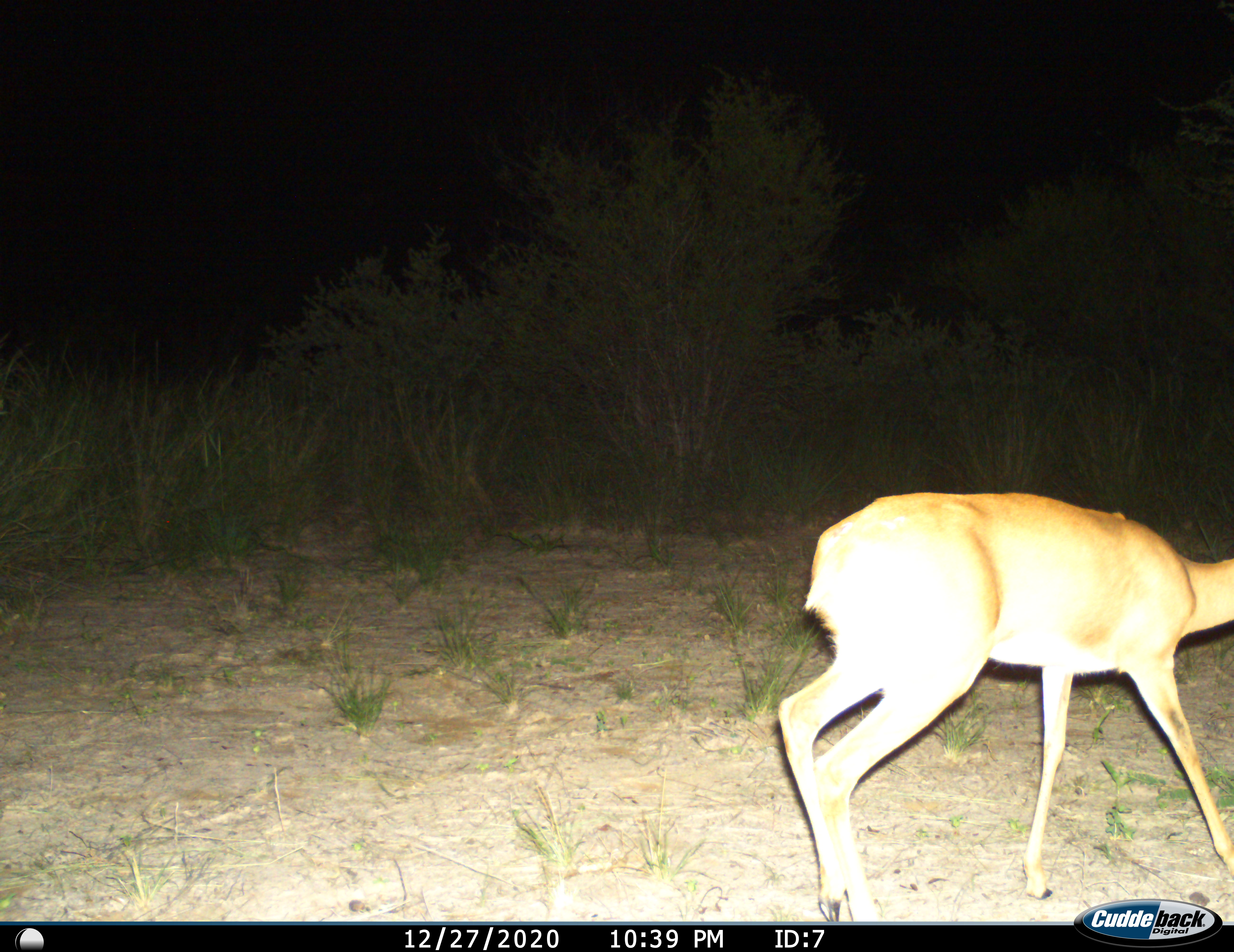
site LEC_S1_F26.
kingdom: Animalia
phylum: Chordata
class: Mammalia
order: Artiodactyla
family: Bovidae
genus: Raphicerus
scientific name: Raphicerus campestris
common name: steenbok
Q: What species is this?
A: Steenbok (Raphicerus campestris).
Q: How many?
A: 1.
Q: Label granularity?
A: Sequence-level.